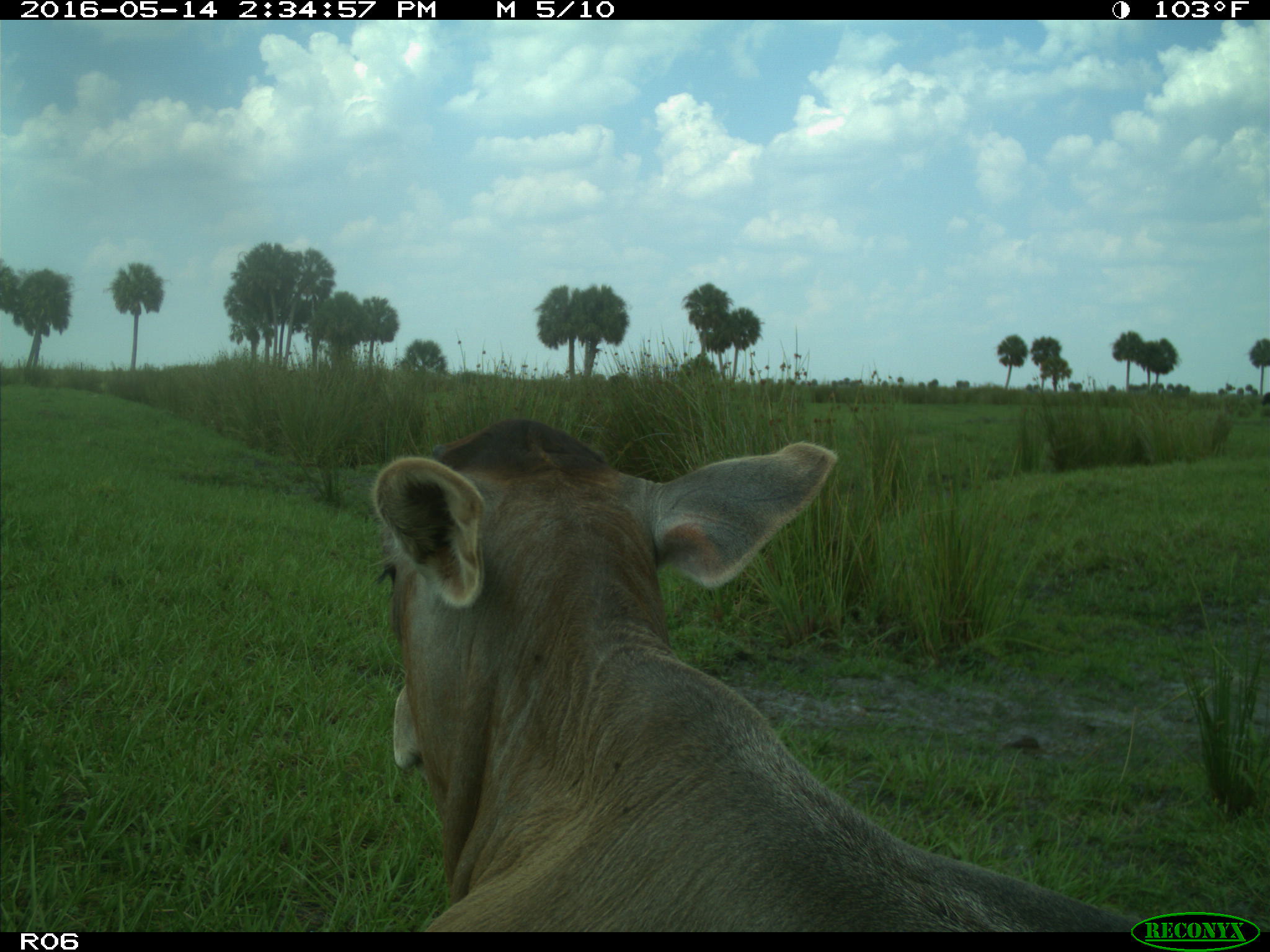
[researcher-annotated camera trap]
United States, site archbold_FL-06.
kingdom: Animalia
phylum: Chordata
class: Mammalia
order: Artiodactyla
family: Bovidae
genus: Bos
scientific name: Bos taurus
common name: domestic cow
Bos taurus (domestic cow).